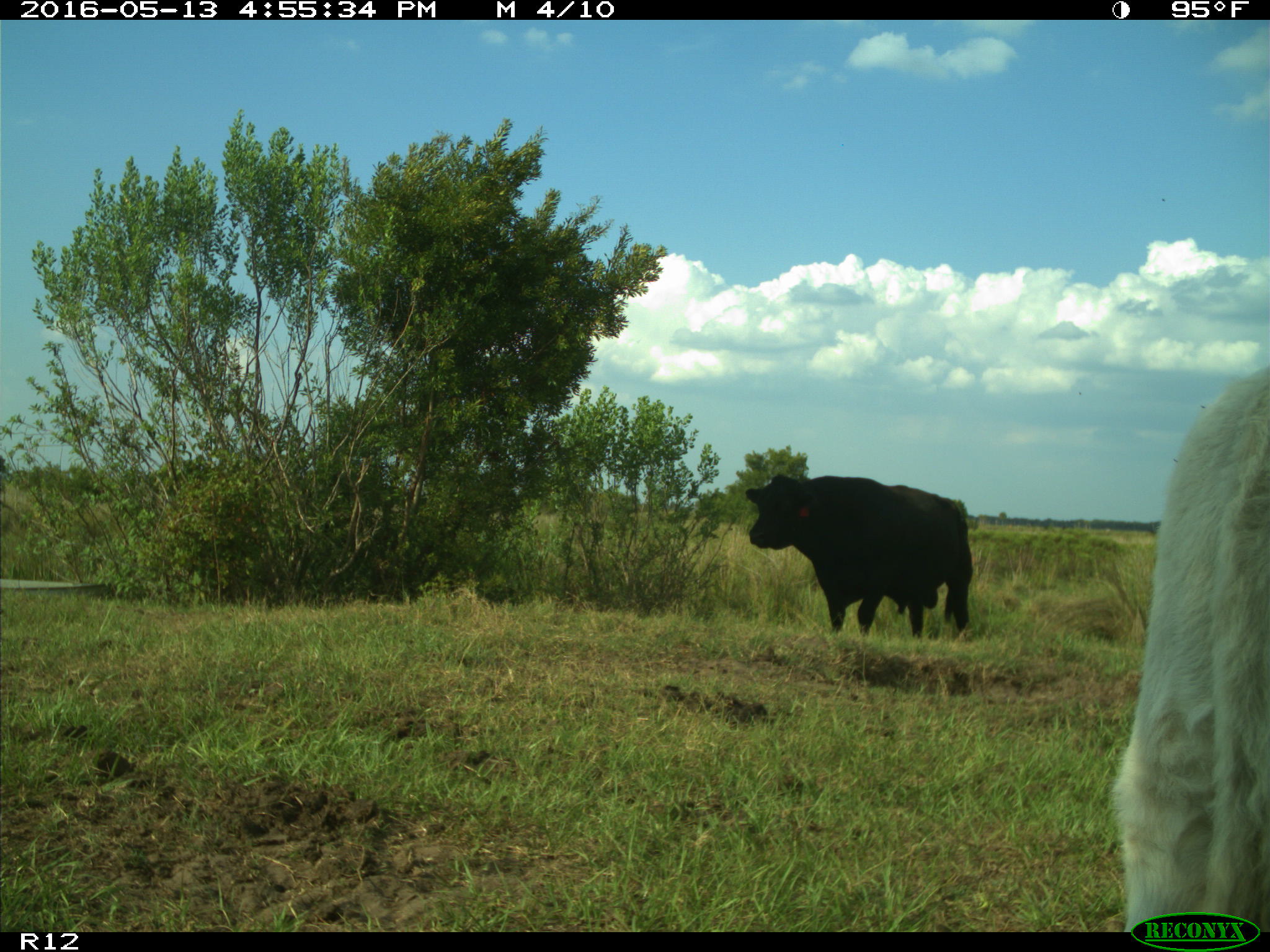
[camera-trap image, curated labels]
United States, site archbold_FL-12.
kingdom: Animalia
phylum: Chordata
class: Mammalia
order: Artiodactyla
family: Bovidae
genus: Bos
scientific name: Bos taurus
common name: domestic cow